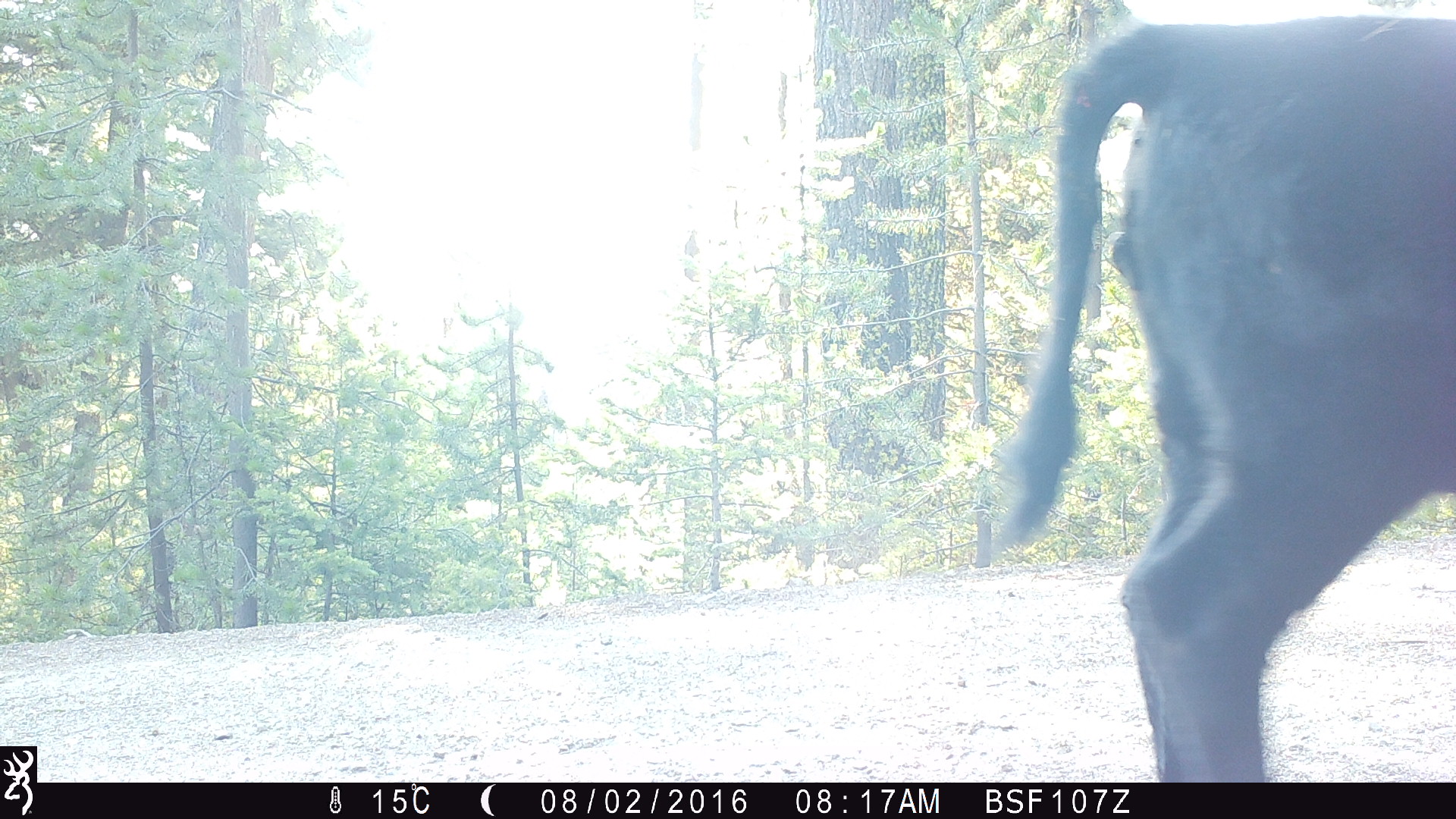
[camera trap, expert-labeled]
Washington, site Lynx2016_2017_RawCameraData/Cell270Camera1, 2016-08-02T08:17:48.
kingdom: Animalia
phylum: Chordata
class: Mammalia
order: Artiodactyla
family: Bovidae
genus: Bos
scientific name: Bos taurus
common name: domestic cattle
Domestic cattle (Bos taurus). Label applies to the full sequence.